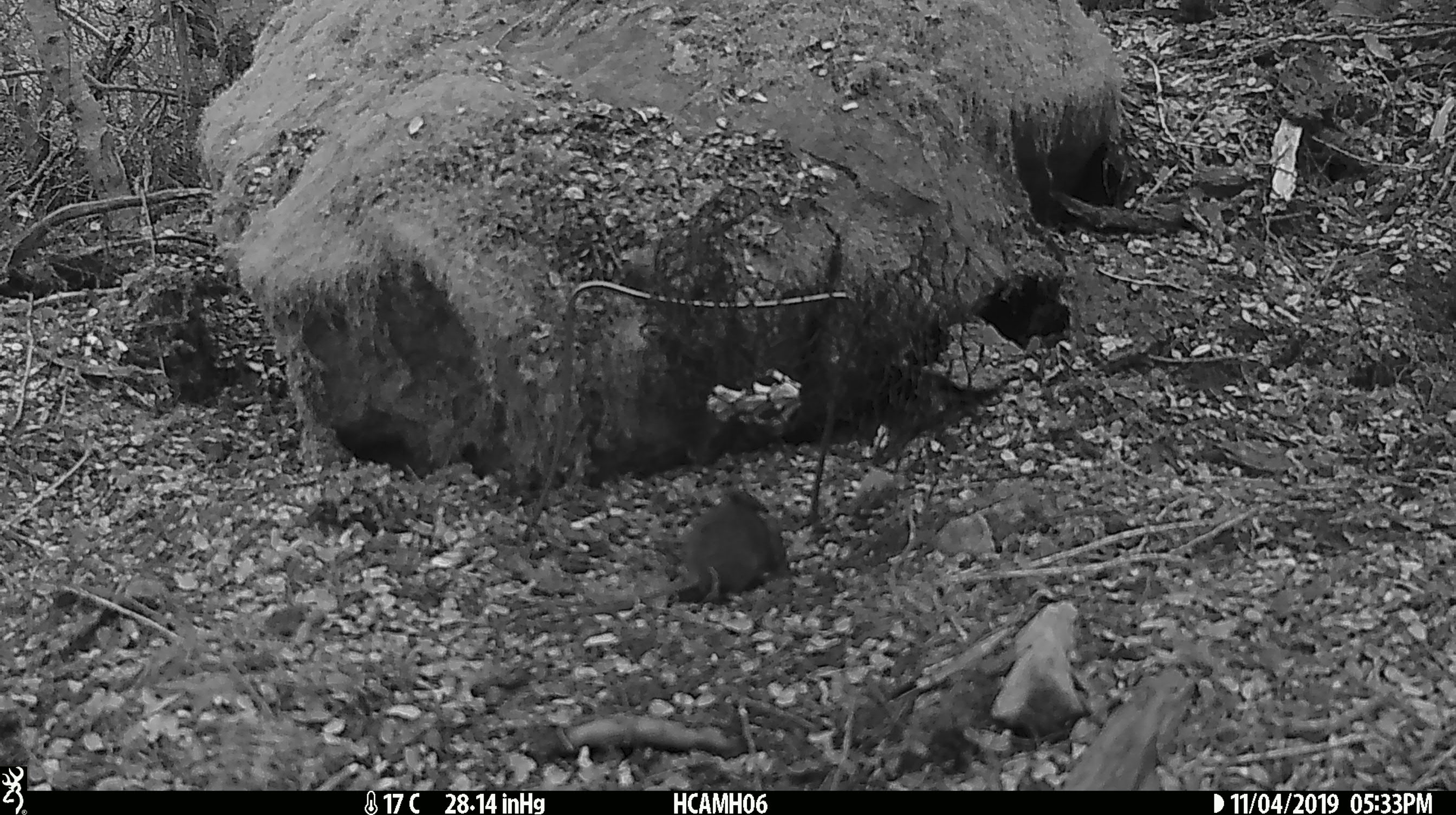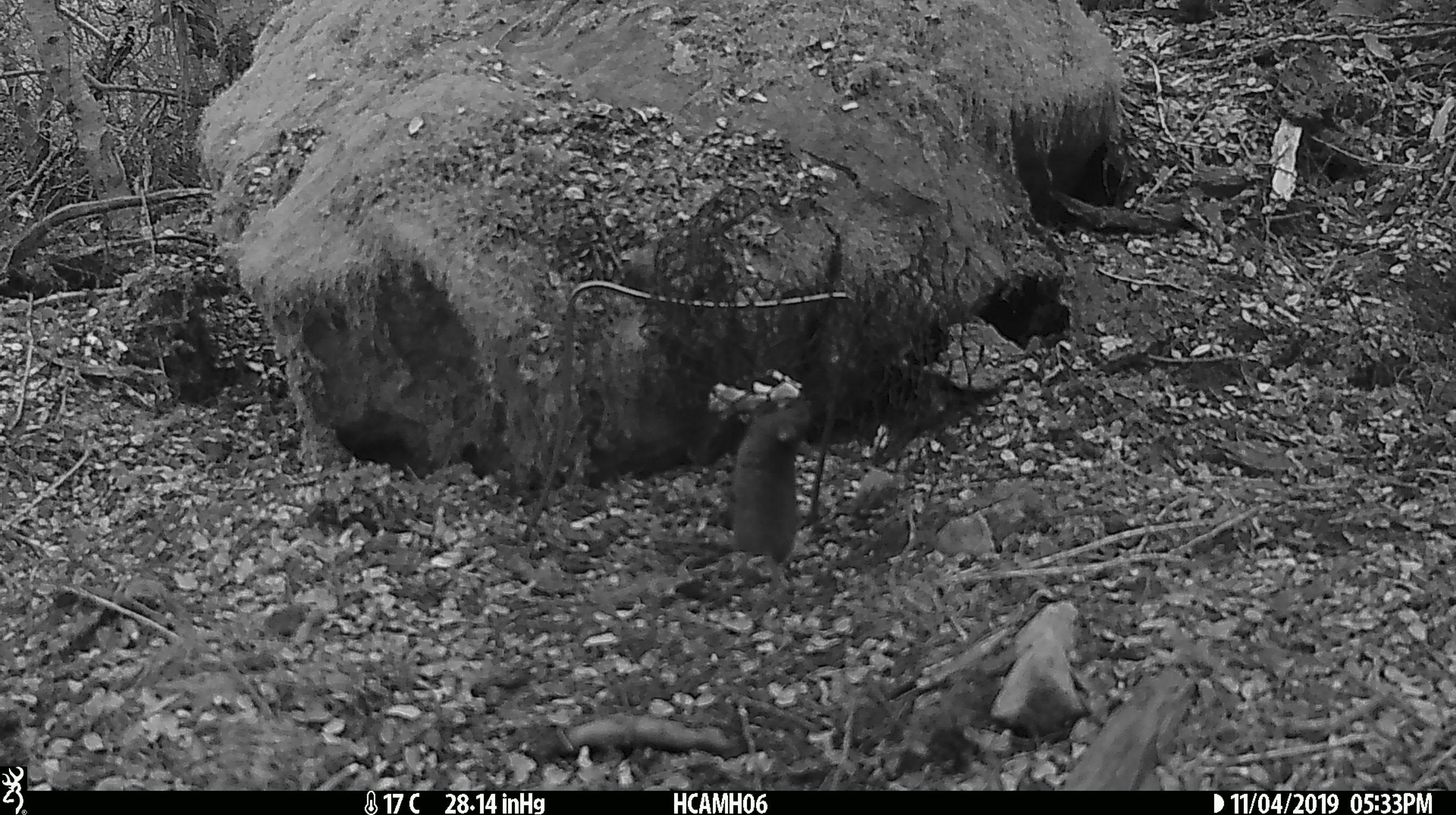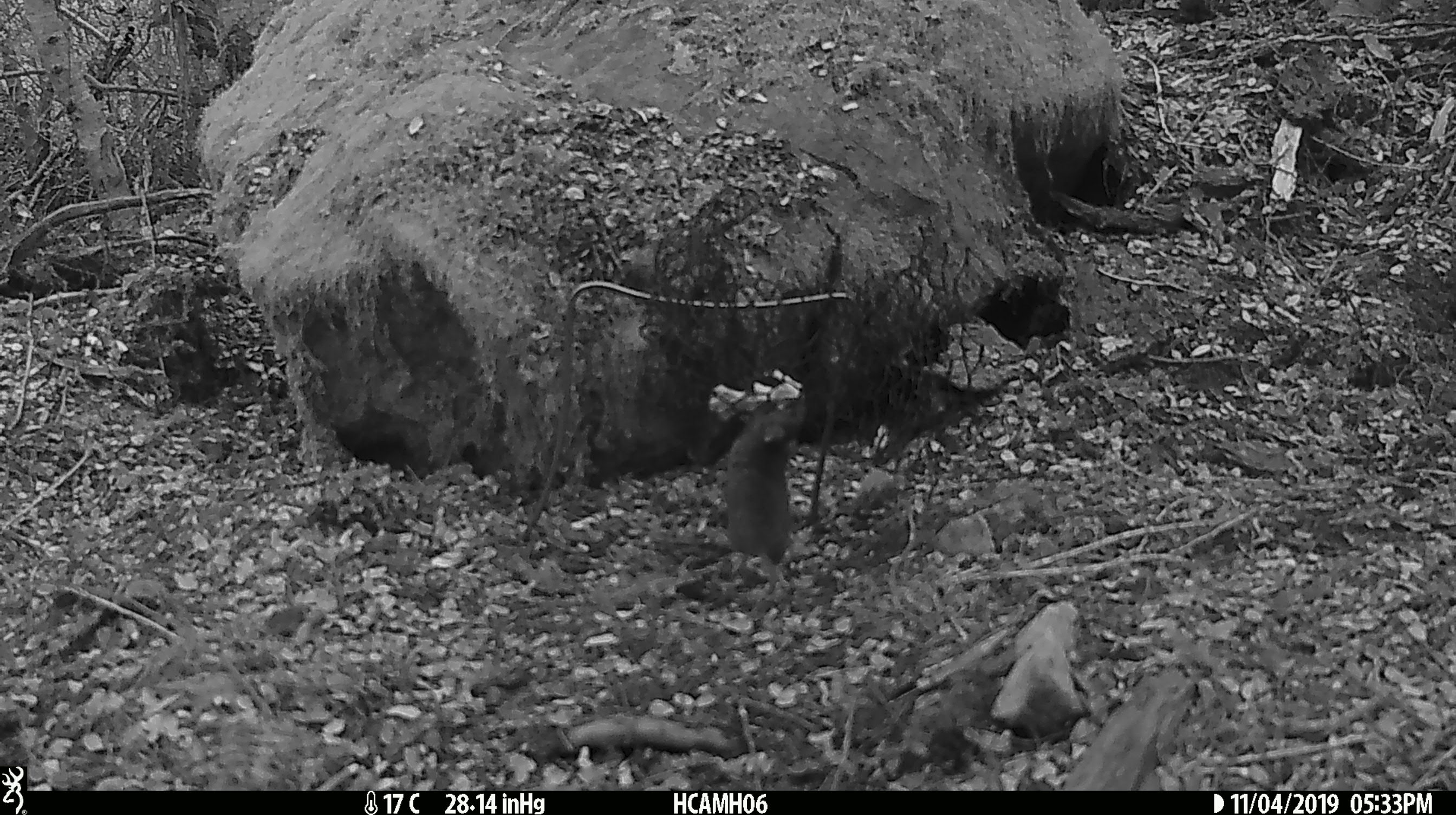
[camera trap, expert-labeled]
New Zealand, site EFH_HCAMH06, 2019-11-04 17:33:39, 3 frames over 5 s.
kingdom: Animalia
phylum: Chordata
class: Mammalia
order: Rodentia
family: Muridae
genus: Mus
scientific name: Mus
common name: mouse